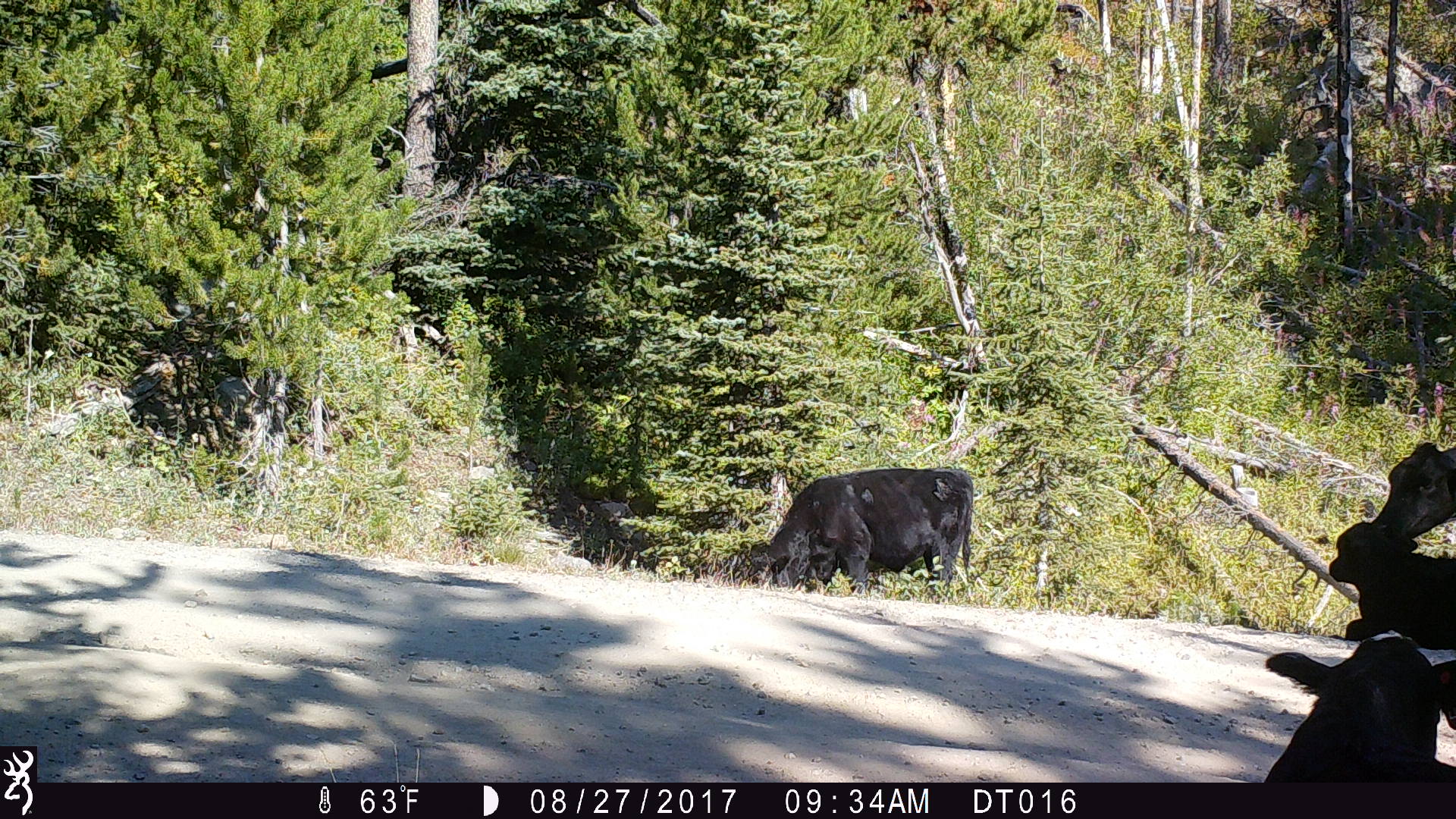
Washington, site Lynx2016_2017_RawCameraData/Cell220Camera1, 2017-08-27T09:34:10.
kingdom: Animalia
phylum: Chordata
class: Mammalia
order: Artiodactyla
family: Bovidae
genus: Bos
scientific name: Bos taurus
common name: domestic cattle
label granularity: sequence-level